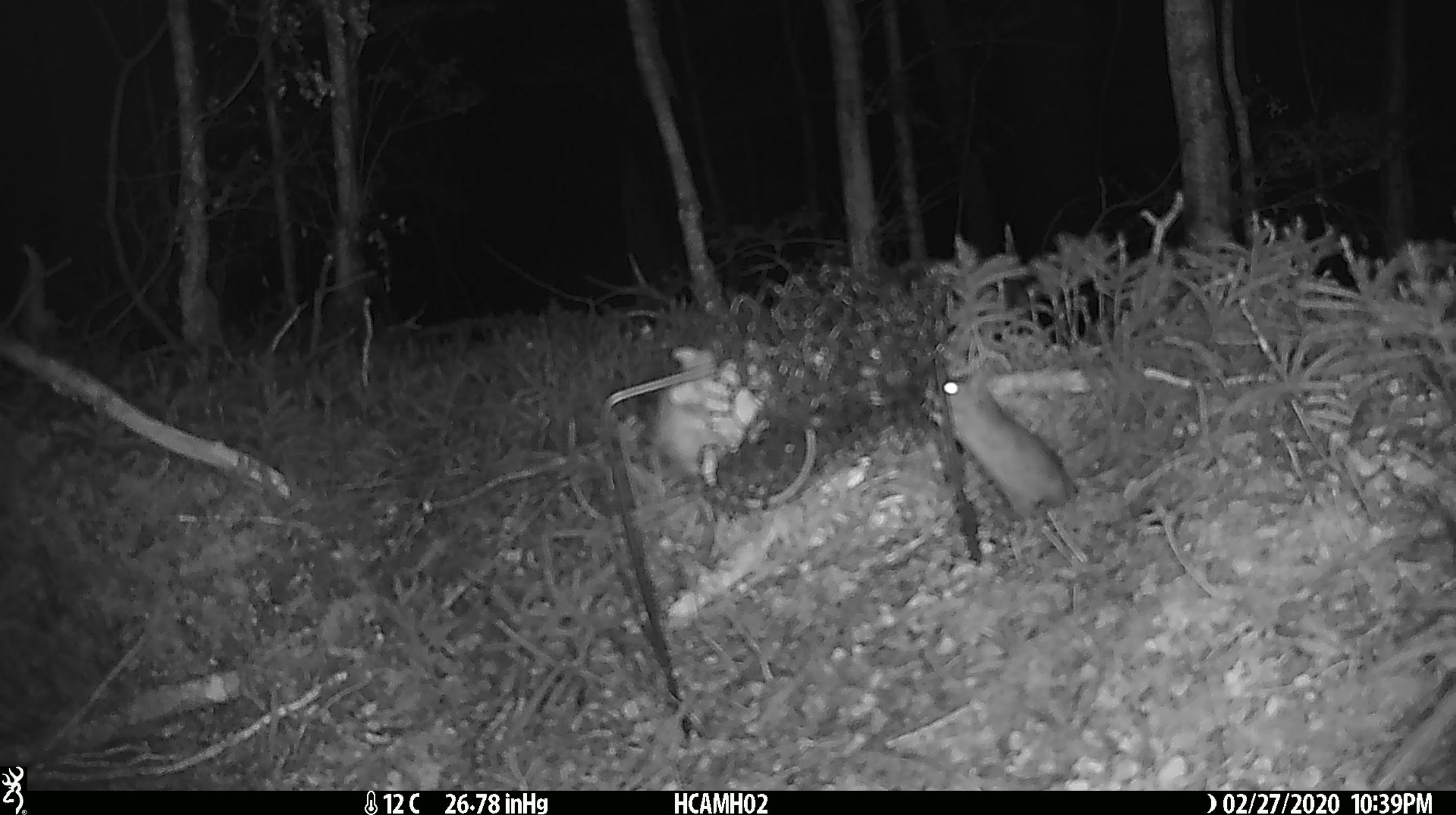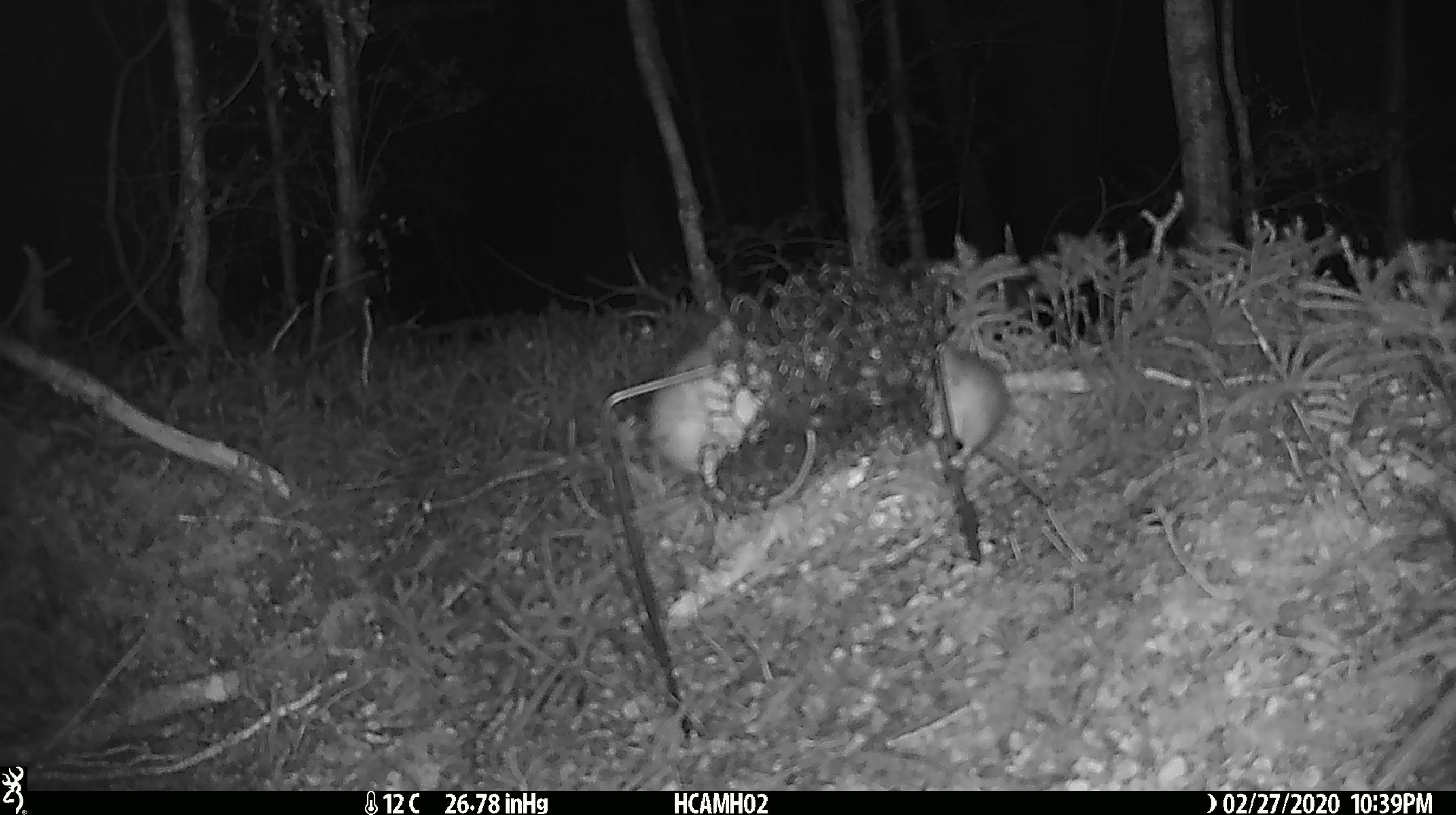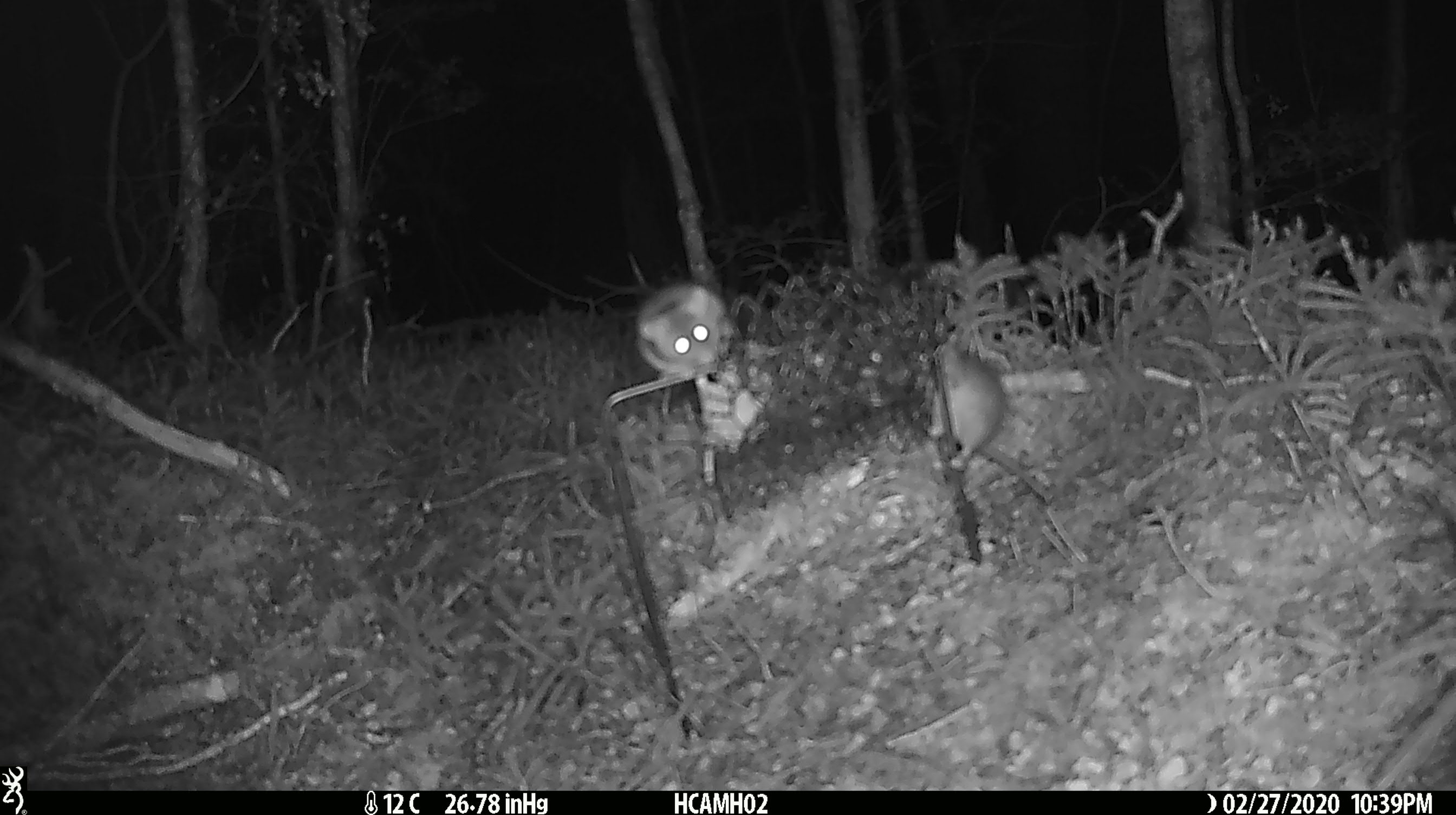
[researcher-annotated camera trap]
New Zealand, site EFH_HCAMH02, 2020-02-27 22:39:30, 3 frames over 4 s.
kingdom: Animalia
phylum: Chordata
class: Mammalia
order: Rodentia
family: Muridae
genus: Mus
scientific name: Mus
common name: mouse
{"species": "mouse (Mus)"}